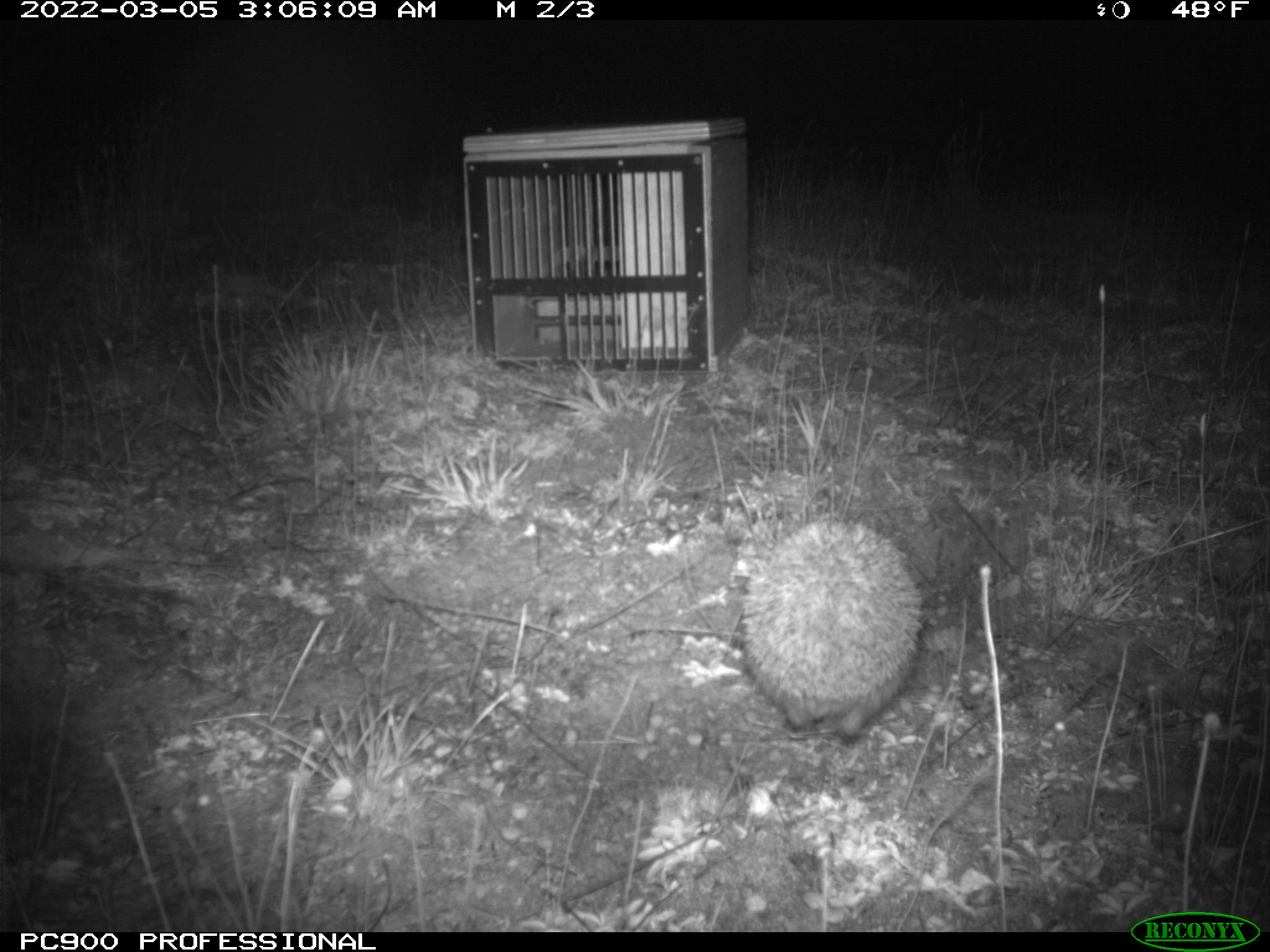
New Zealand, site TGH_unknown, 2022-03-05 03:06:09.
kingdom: Animalia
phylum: Chordata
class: Mammalia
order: Eulipotyphla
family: Erinaceidae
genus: Erinaceus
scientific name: Erinaceus europaeus europaeus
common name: european hedgehog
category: hedgehog